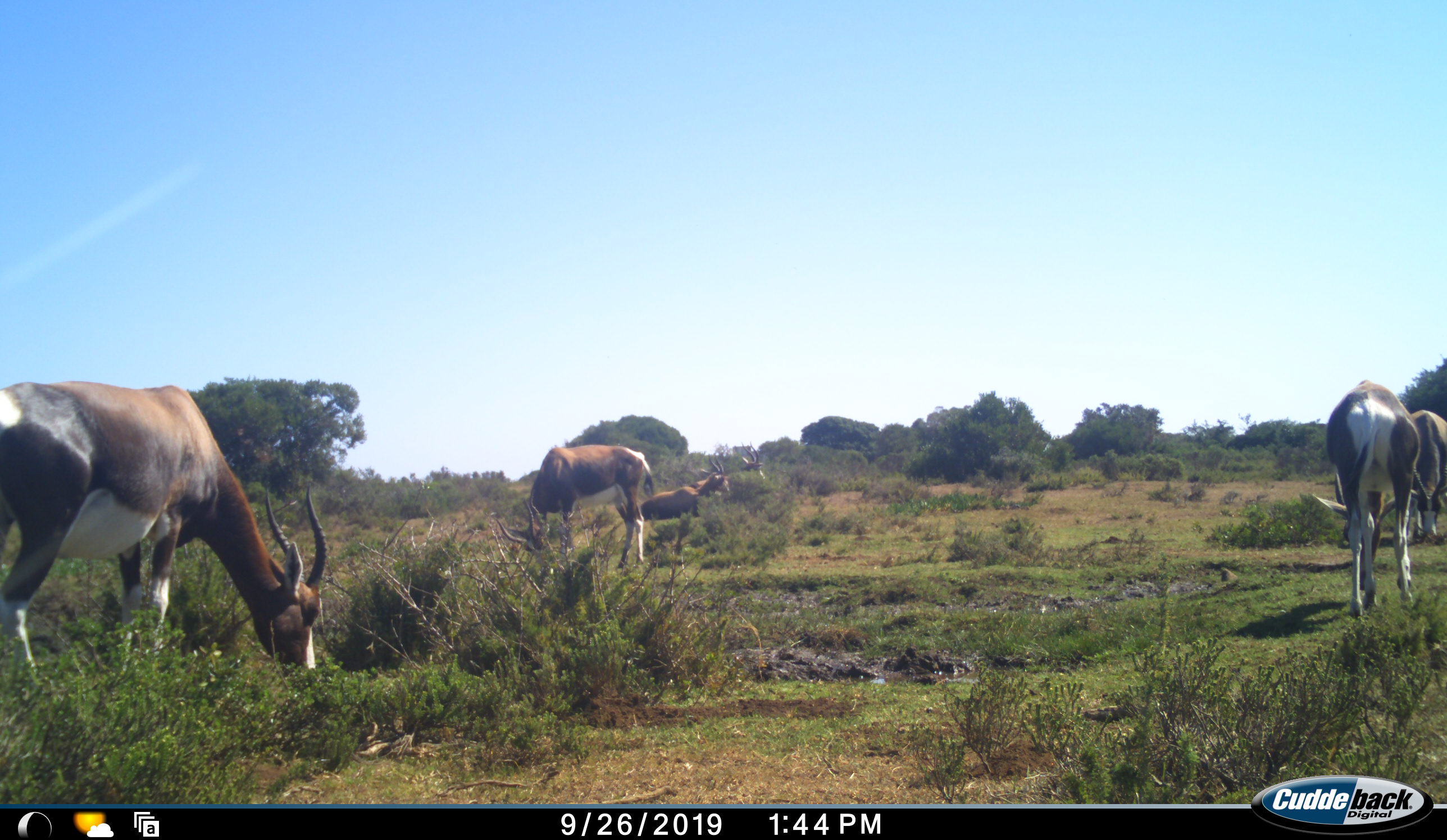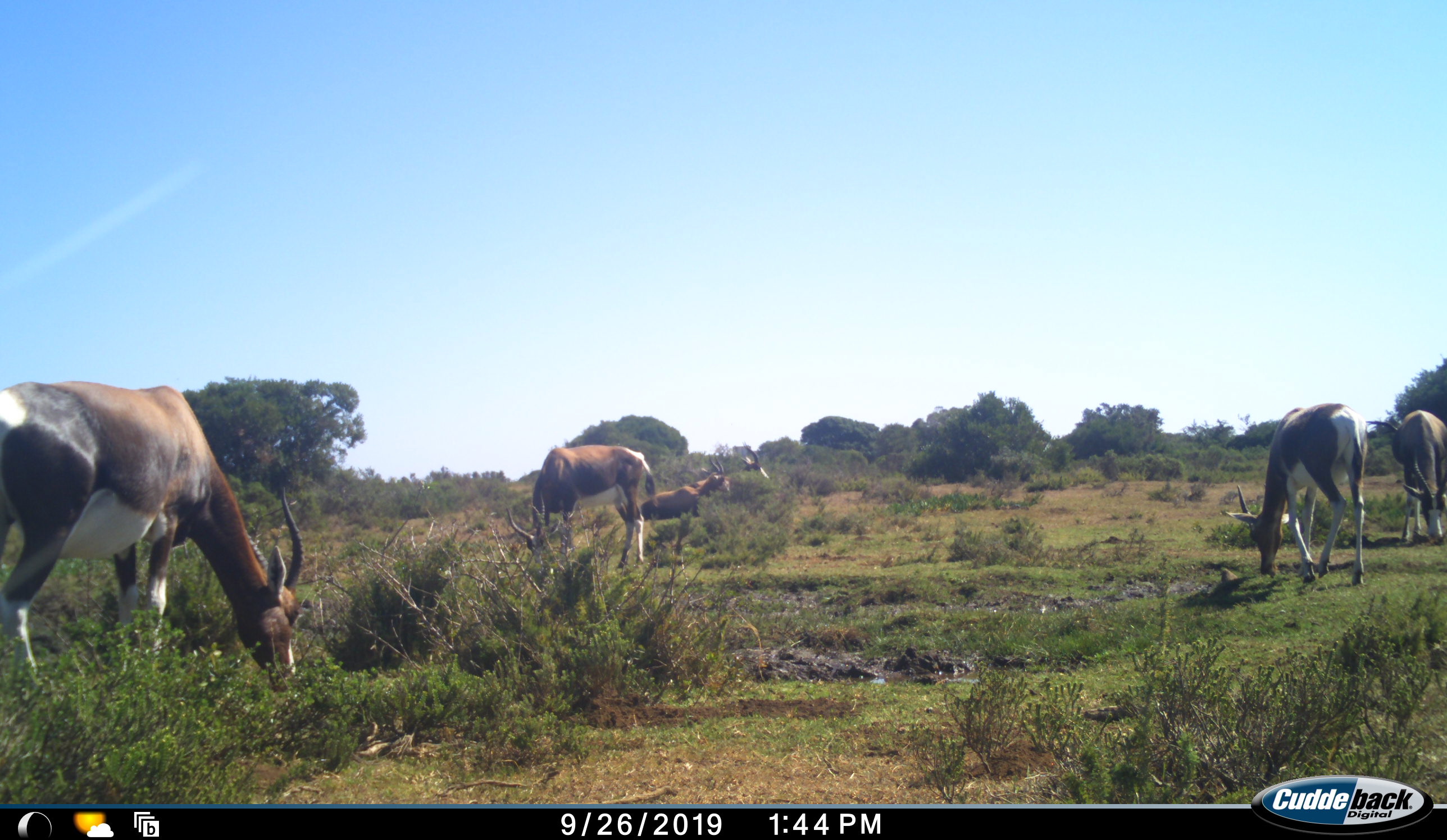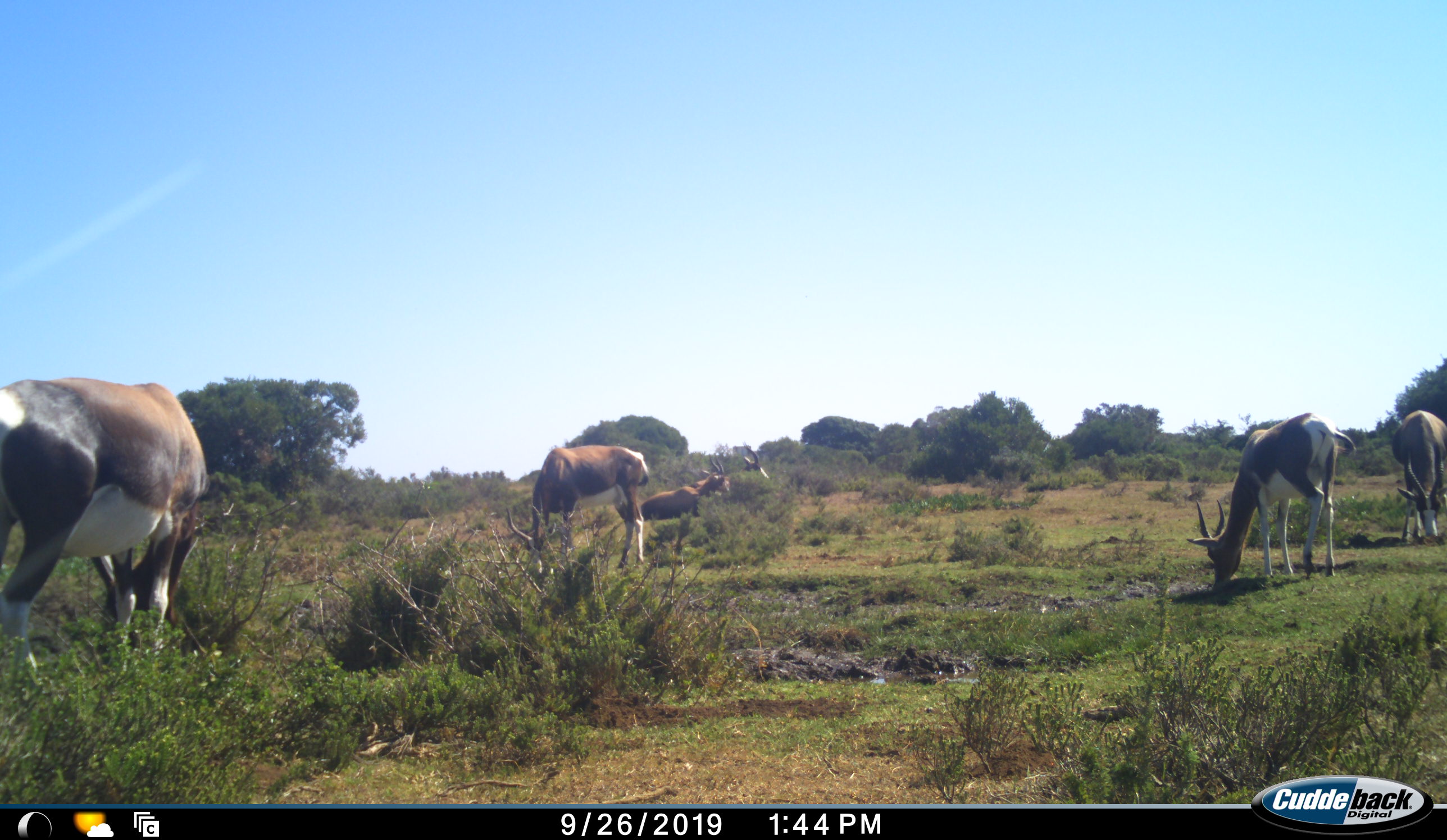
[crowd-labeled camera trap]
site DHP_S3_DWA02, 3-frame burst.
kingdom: Animalia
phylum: Chordata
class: Mammalia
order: Artiodactyla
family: Bovidae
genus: Damaliscus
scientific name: Damaliscus pygargus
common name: bontebok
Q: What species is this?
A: Bontebok (Damaliscus pygargus).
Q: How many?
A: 6.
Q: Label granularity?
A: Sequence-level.